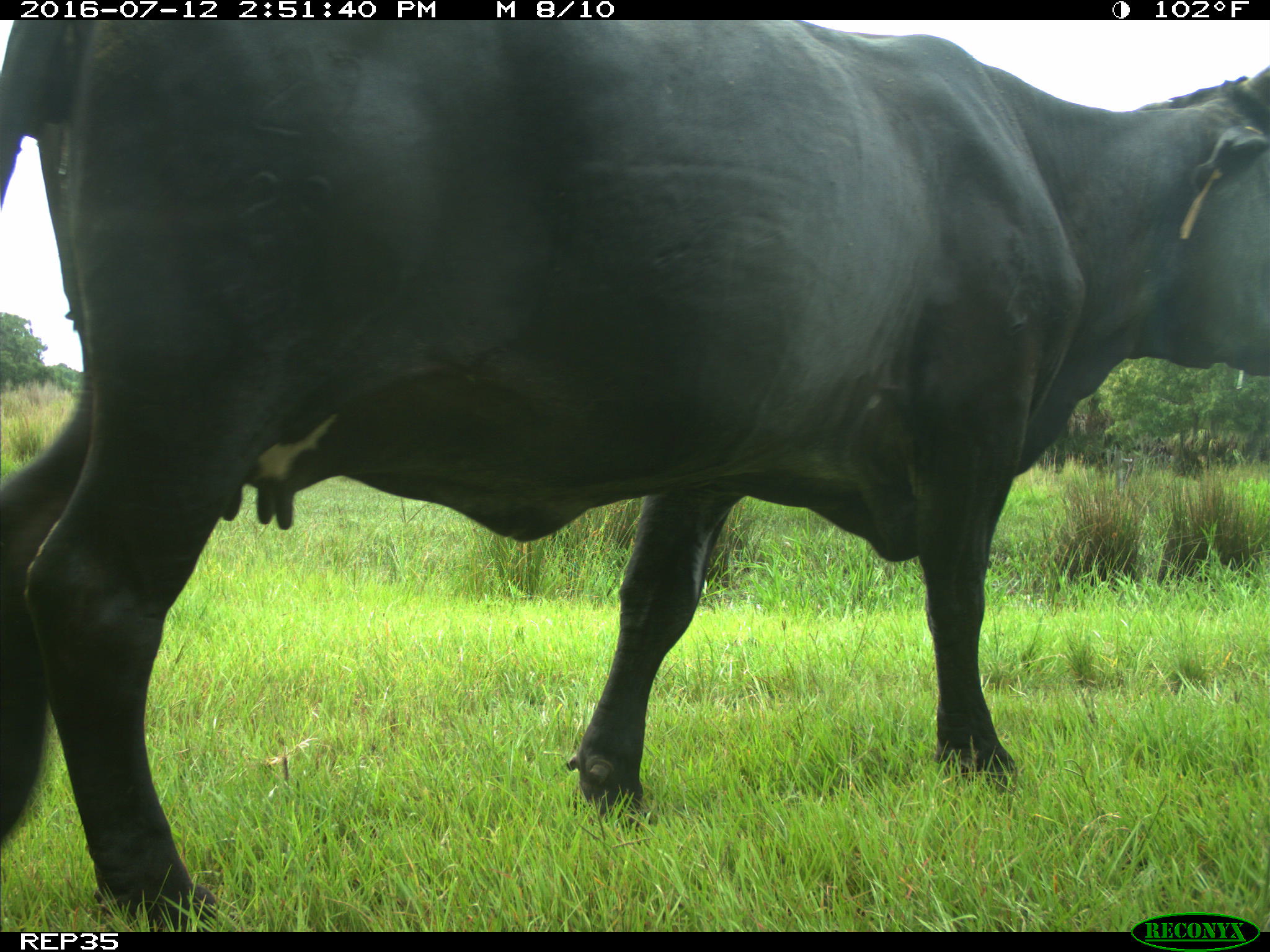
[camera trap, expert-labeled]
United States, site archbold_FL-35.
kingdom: Animalia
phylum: Chordata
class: Mammalia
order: Artiodactyla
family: Bovidae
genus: Bos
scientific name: Bos taurus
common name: domestic cow